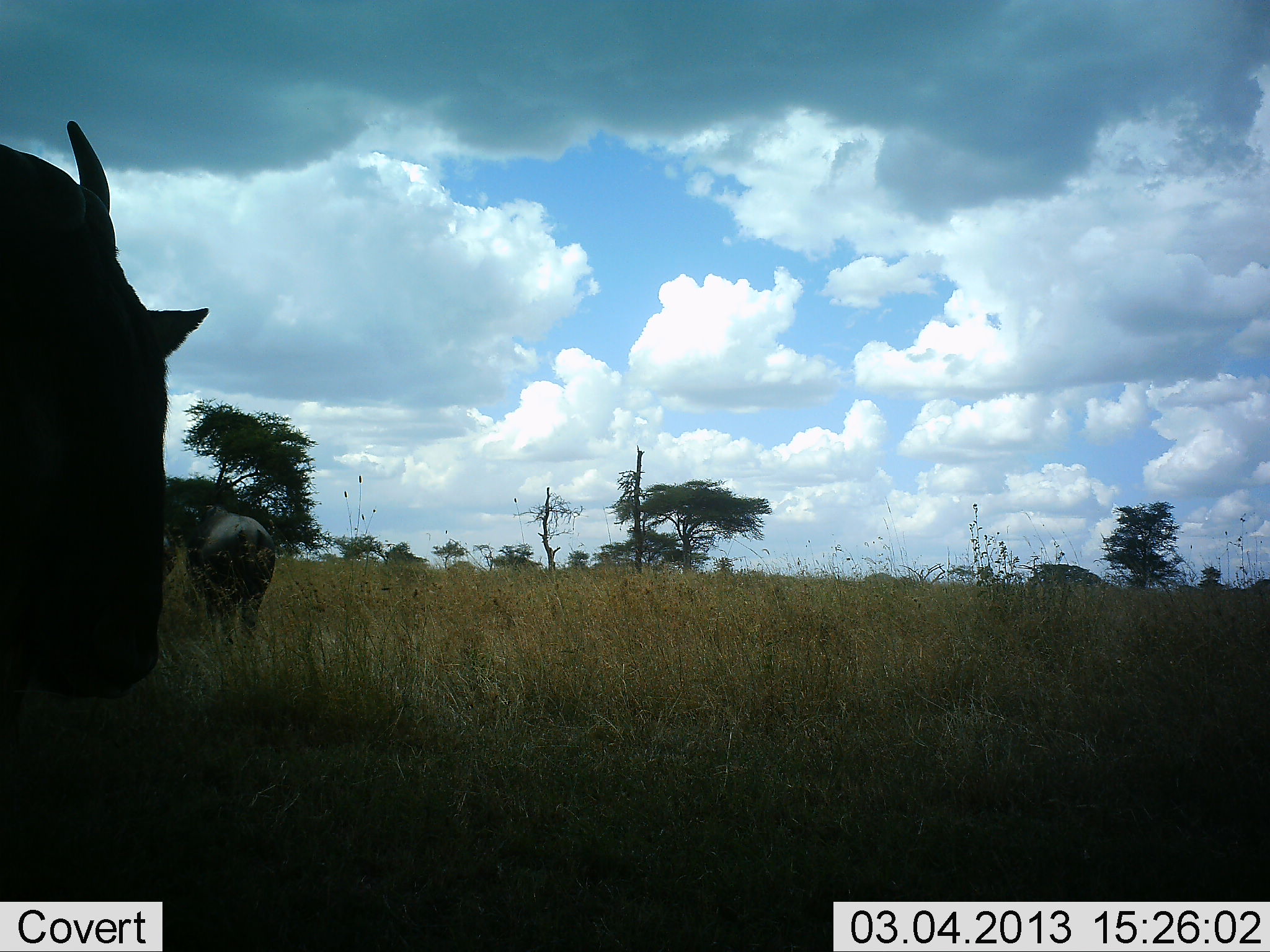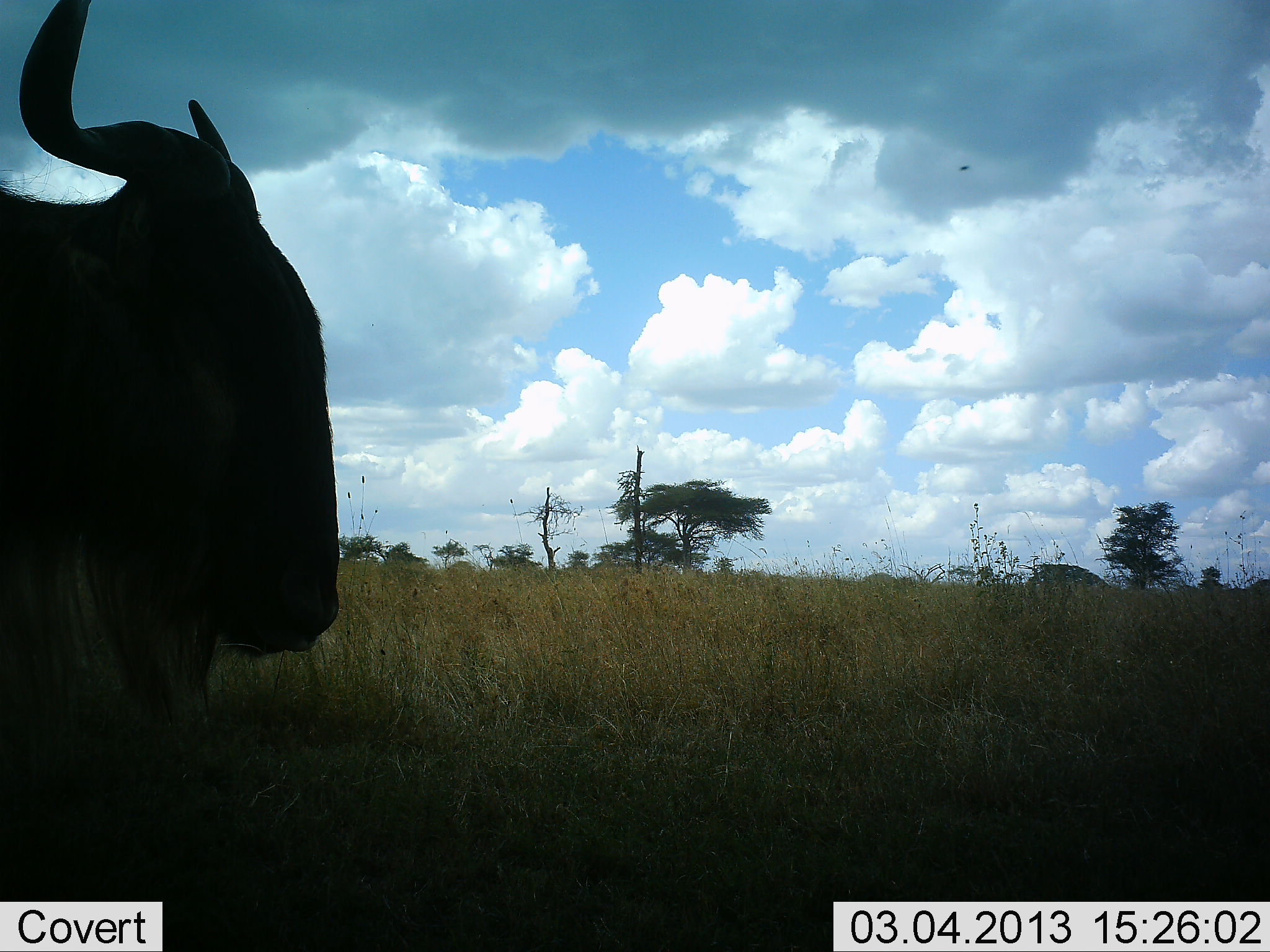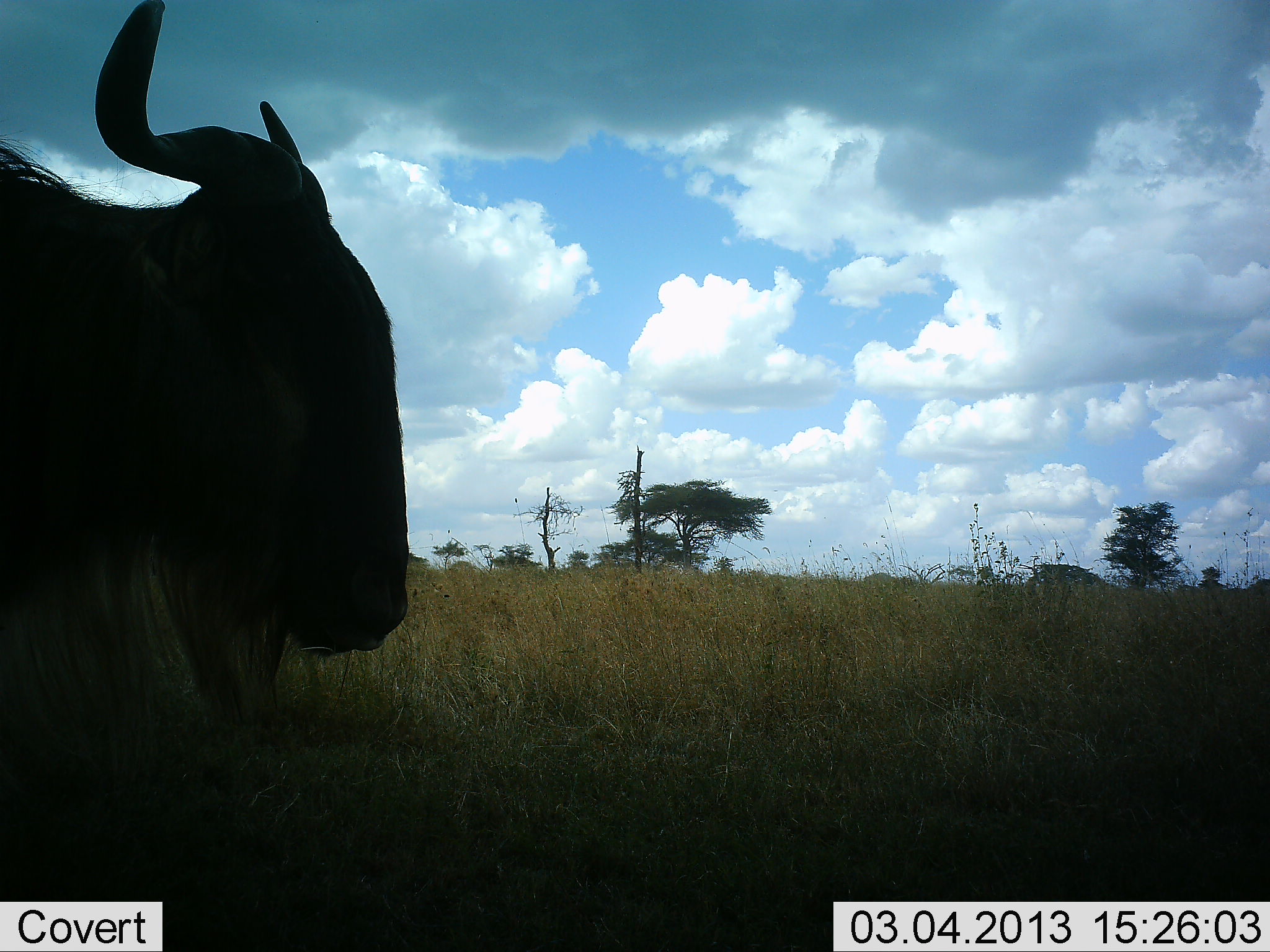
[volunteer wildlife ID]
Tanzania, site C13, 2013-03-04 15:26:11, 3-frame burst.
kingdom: Animalia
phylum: Chordata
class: Mammalia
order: Artiodactyla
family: Bovidae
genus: Connochaetes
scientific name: Connochaetes taurinus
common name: blue wildebeest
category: wildebeest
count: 2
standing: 68%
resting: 7%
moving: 57%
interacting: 0%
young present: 0%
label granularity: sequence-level